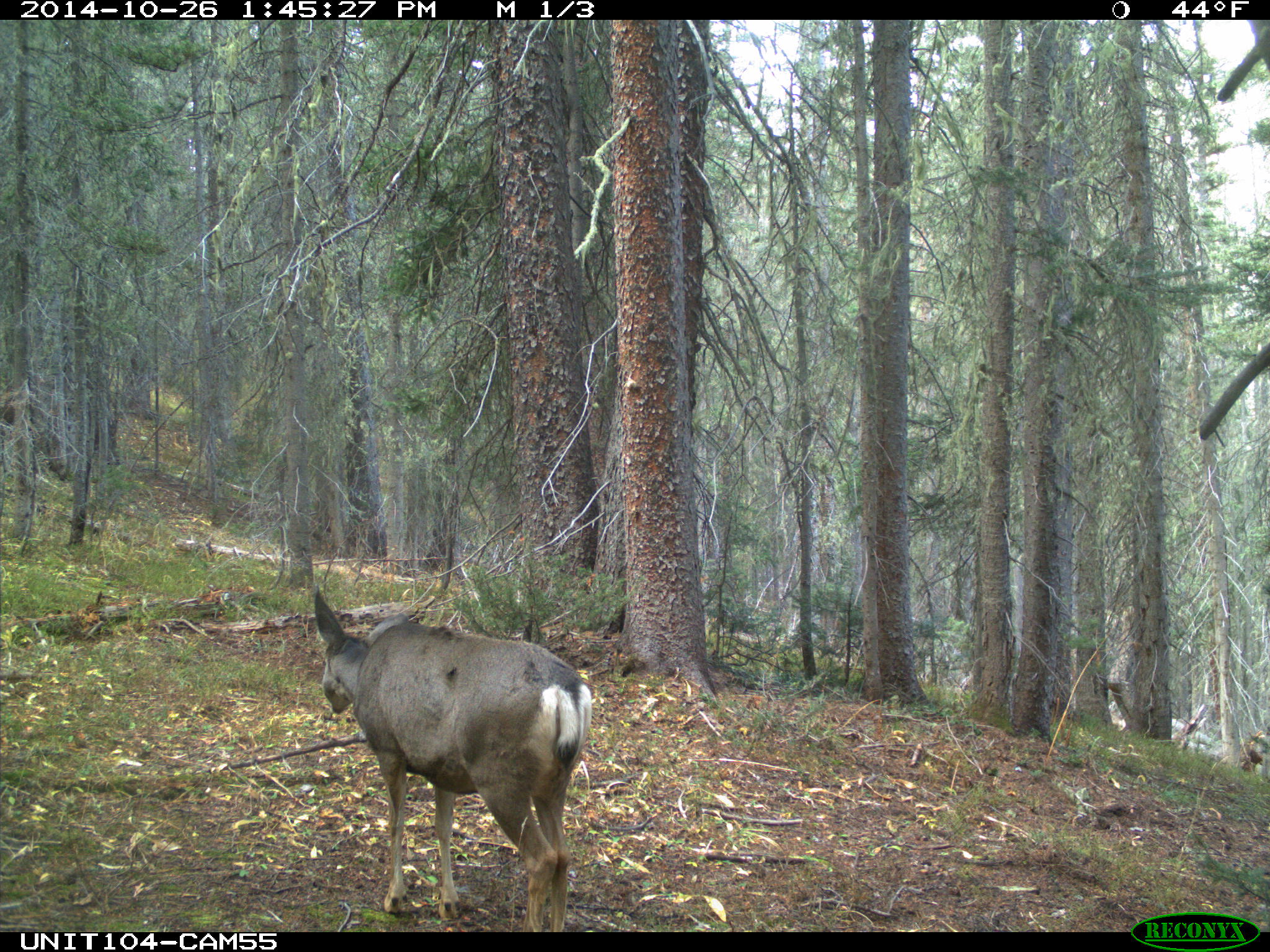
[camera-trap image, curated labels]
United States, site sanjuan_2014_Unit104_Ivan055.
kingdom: Animalia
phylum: Chordata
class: Mammalia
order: Artiodactyla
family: Cervidae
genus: Odocoileus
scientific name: Odocoileus hemionus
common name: mule deer